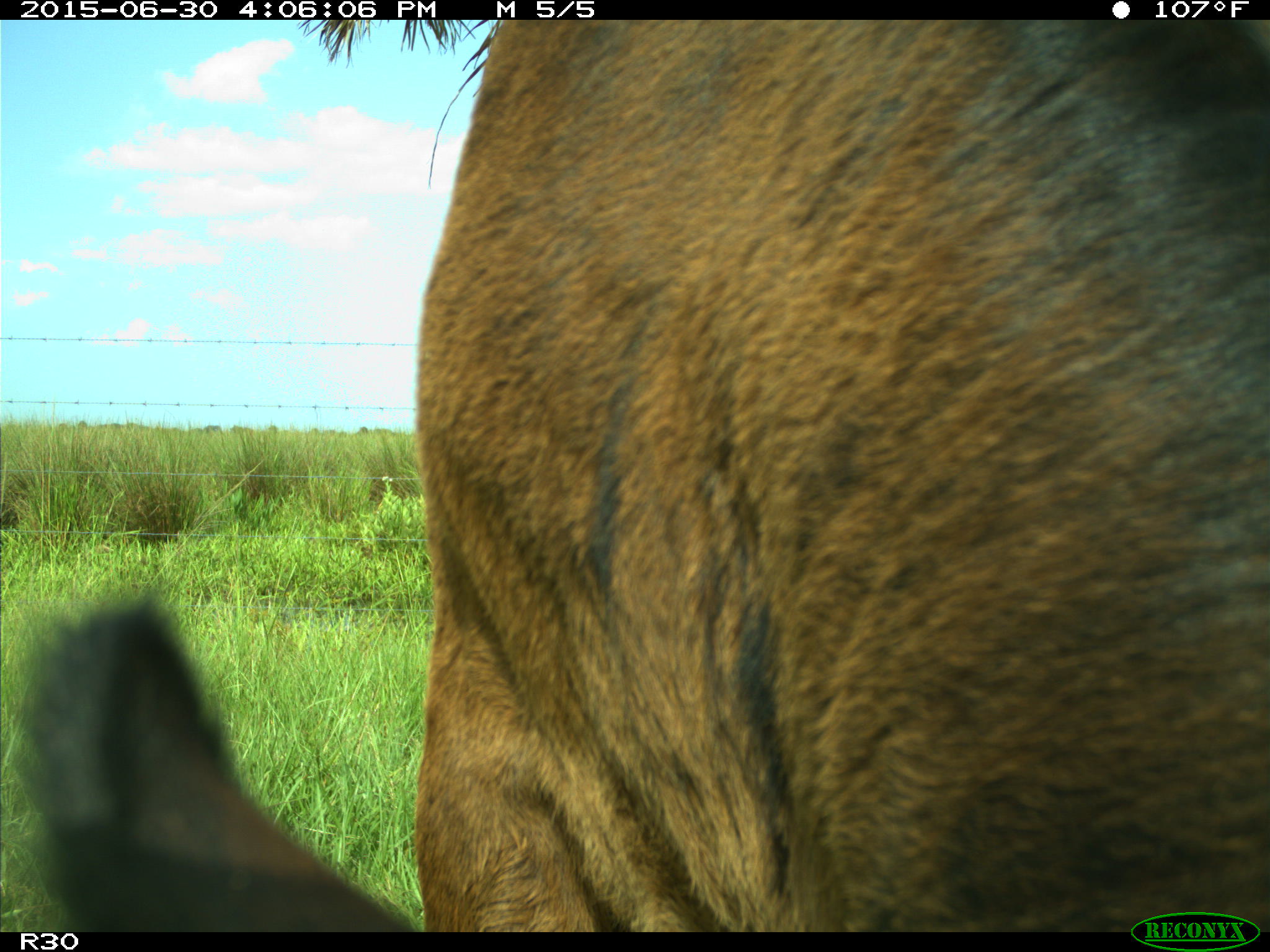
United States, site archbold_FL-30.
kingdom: Animalia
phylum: Chordata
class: Mammalia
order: Artiodactyla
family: Bovidae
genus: Bos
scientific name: Bos taurus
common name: domestic cow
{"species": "Bos taurus (domestic cow)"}